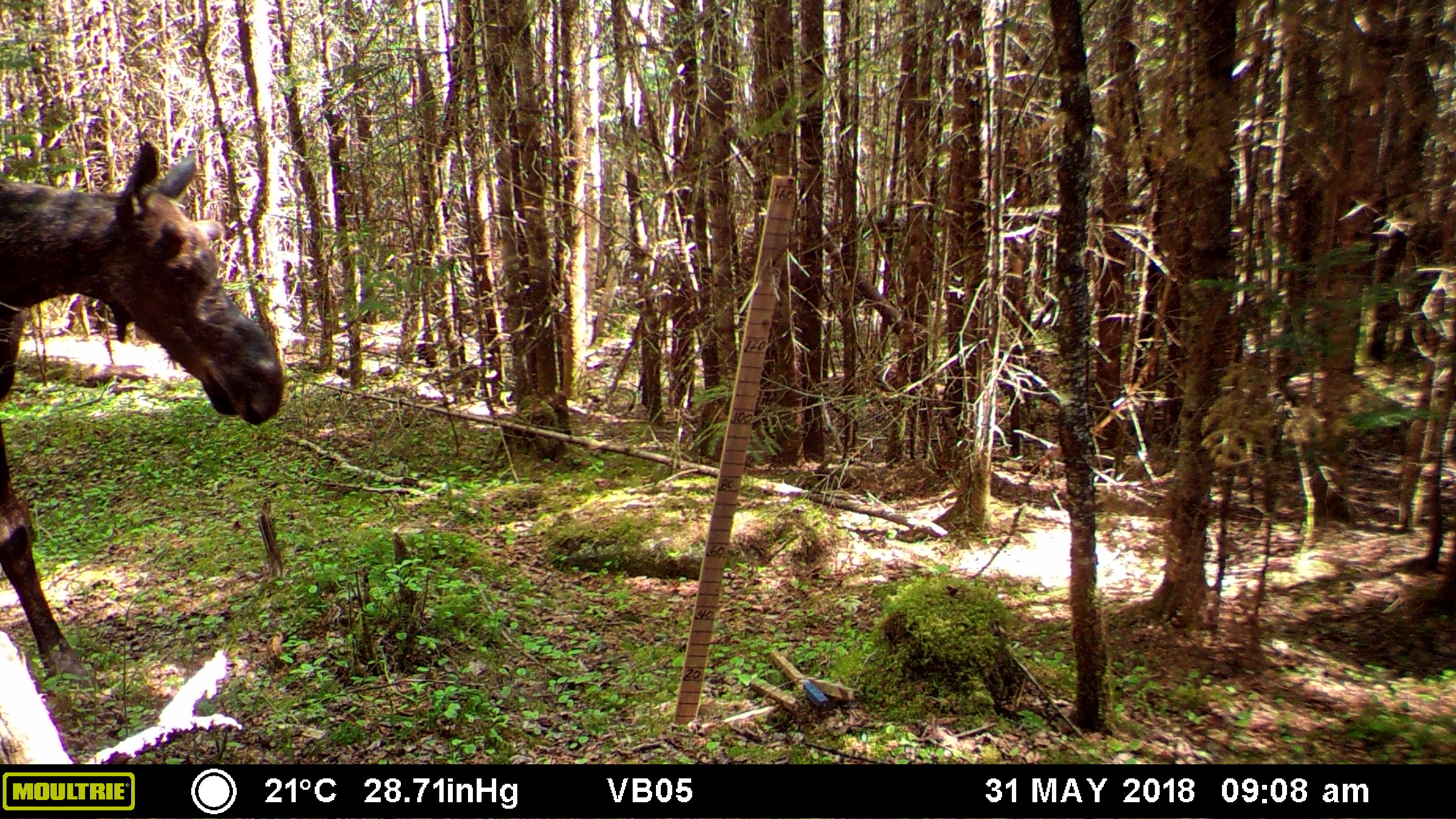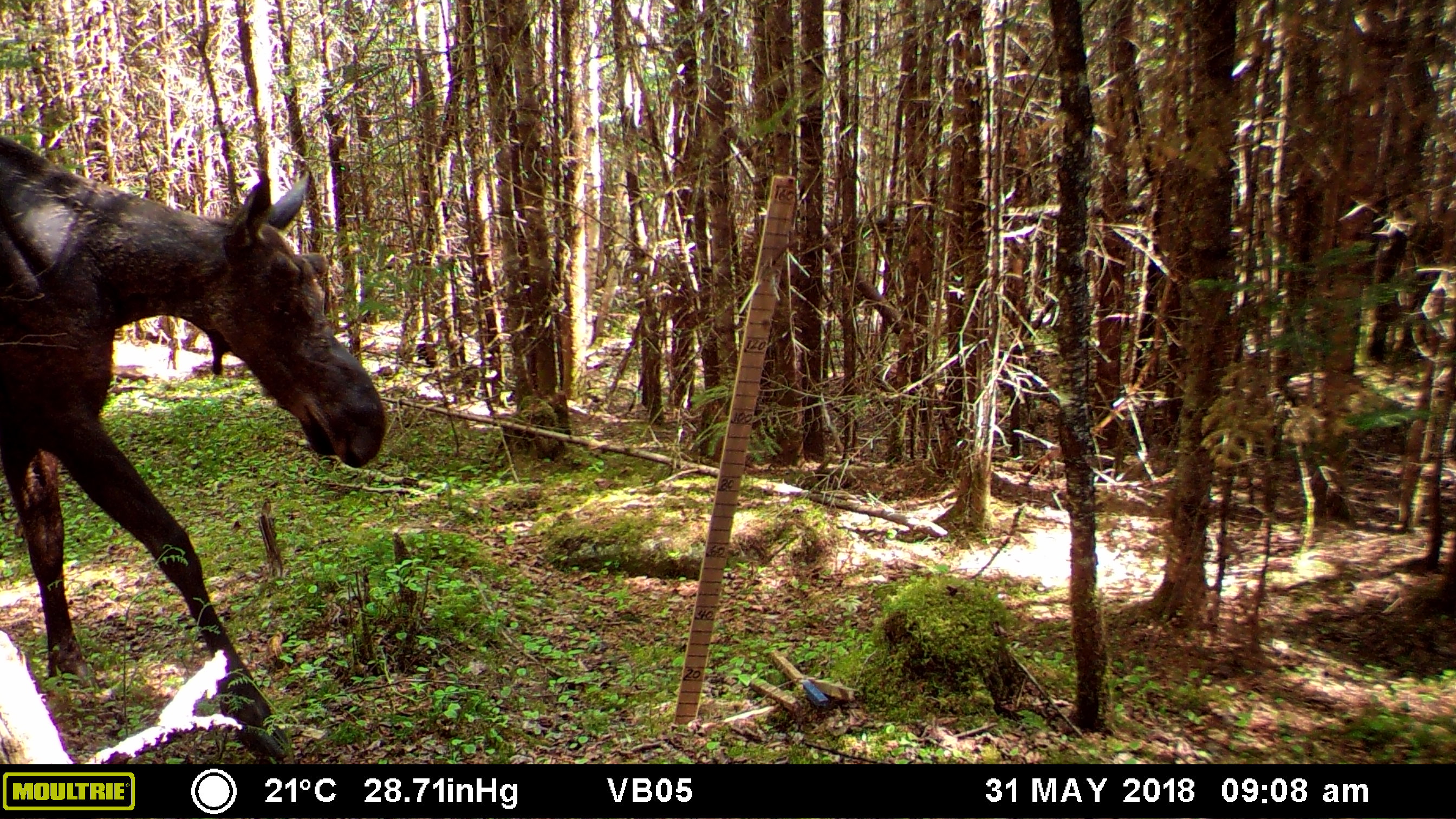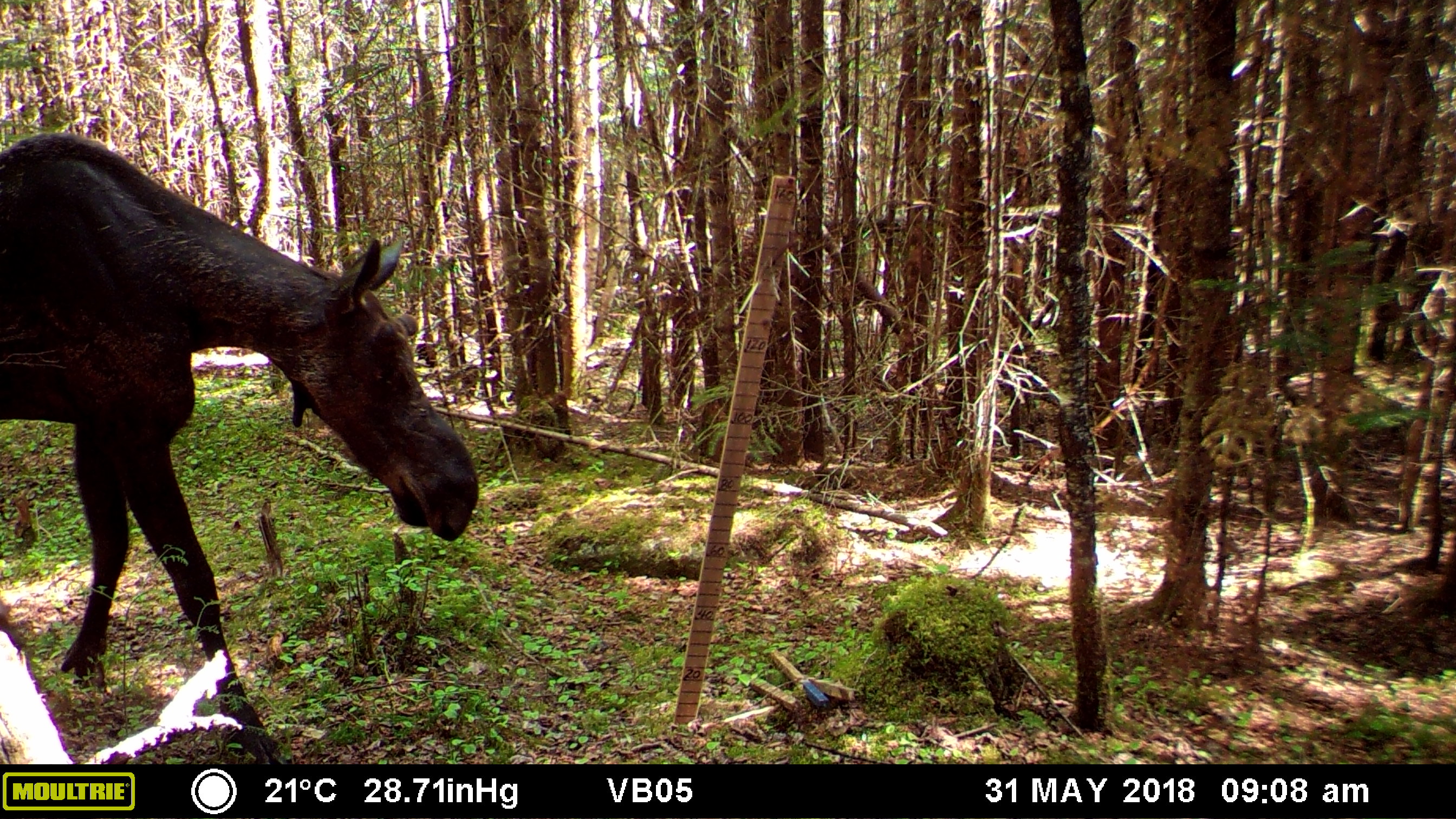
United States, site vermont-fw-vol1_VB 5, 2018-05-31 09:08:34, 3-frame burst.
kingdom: Animalia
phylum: Chordata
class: Mammalia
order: Artiodactyla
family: Cervidae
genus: Alces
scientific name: Alces alces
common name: moose